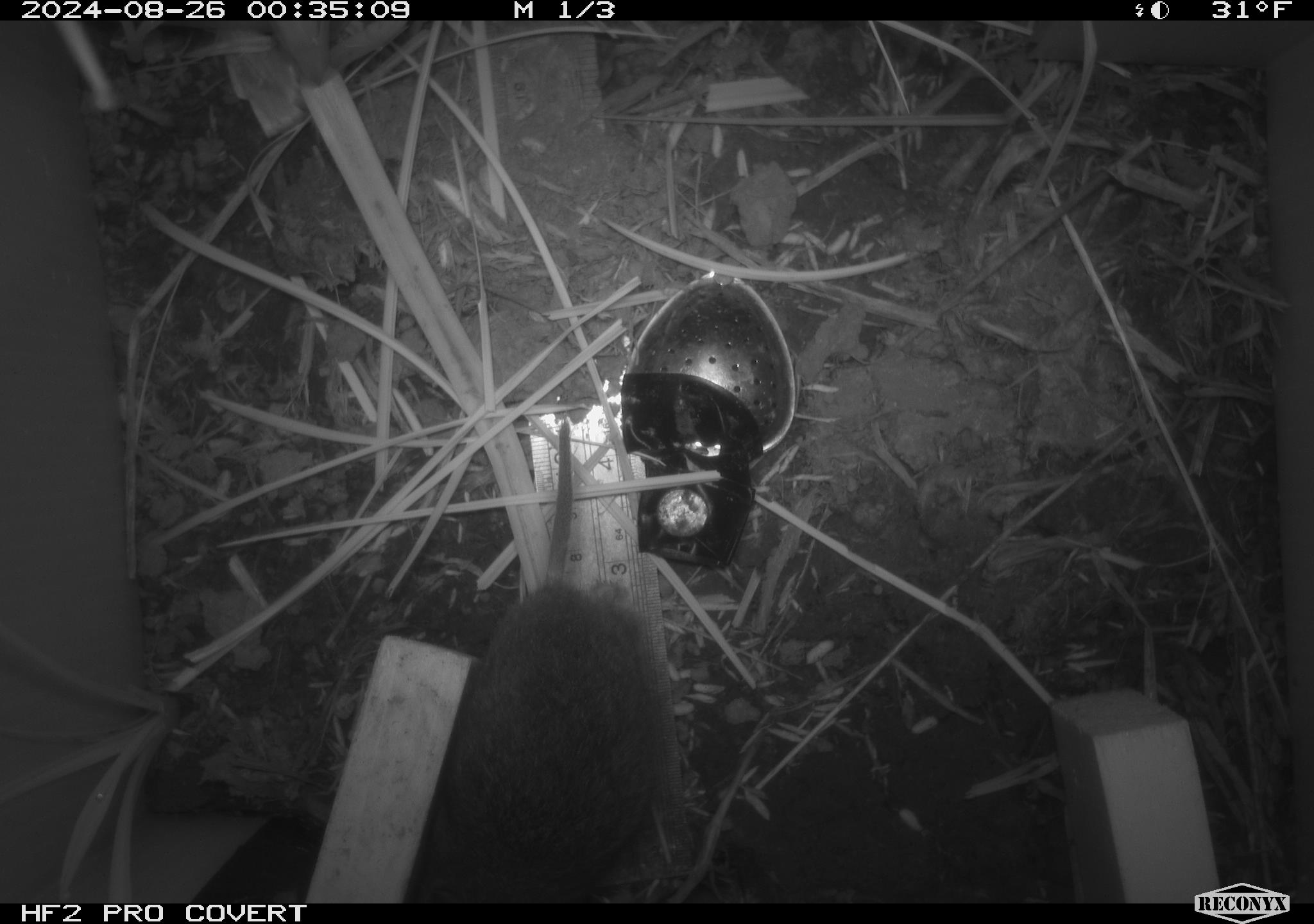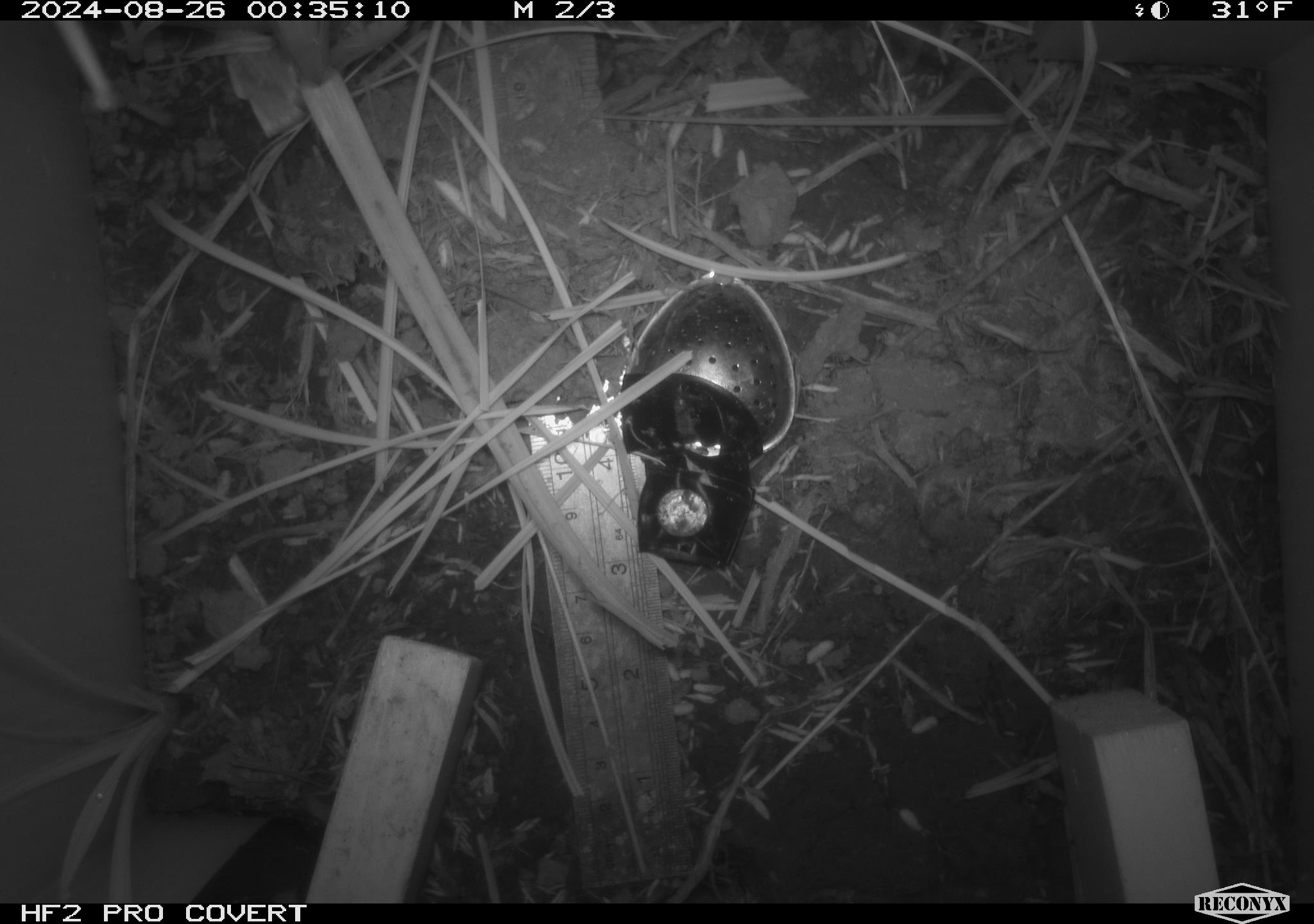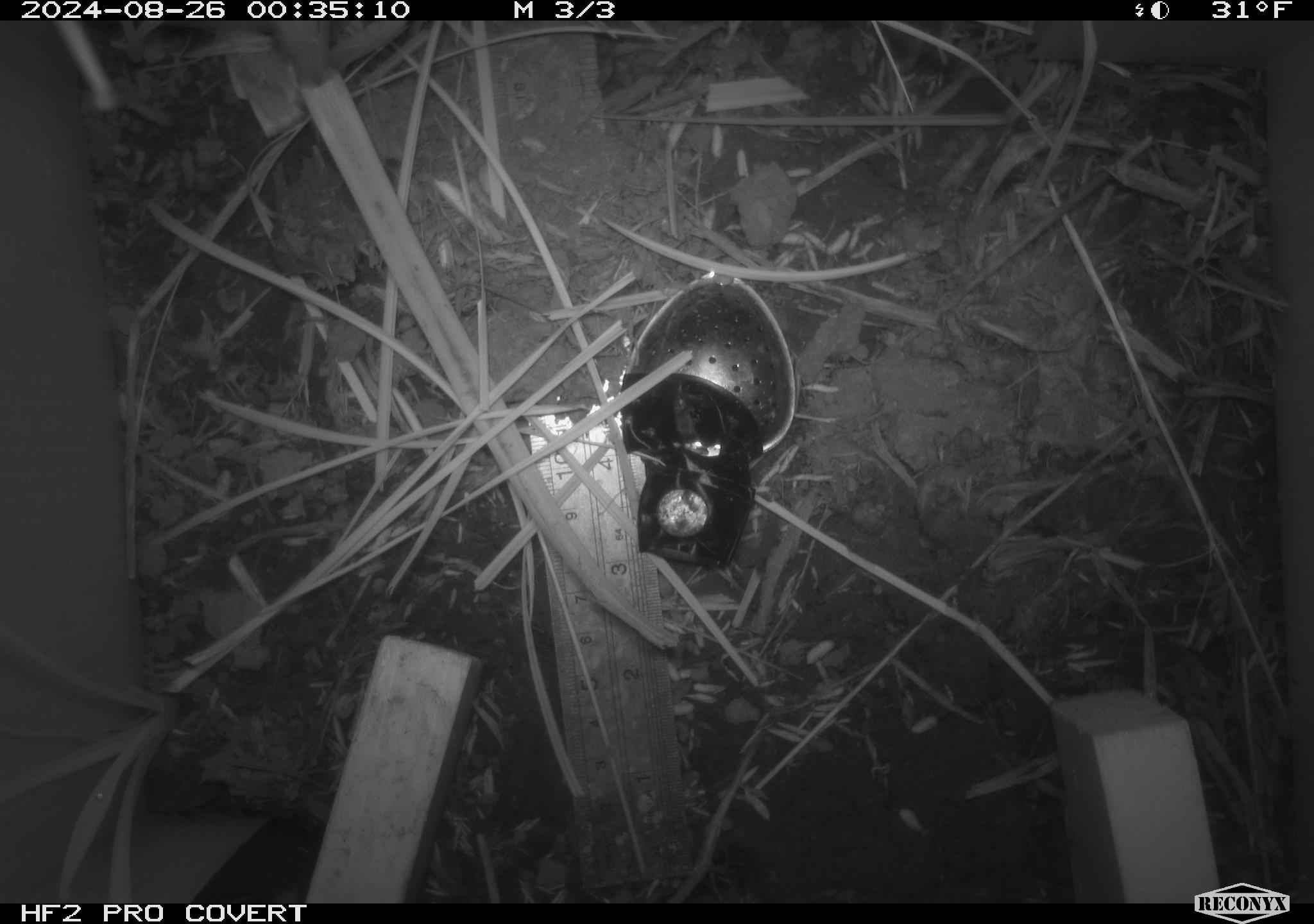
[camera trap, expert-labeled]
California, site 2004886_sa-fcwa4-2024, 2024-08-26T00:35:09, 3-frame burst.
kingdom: Animalia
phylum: Chordata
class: Mammalia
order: Rodentia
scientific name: Rodentia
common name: rodent